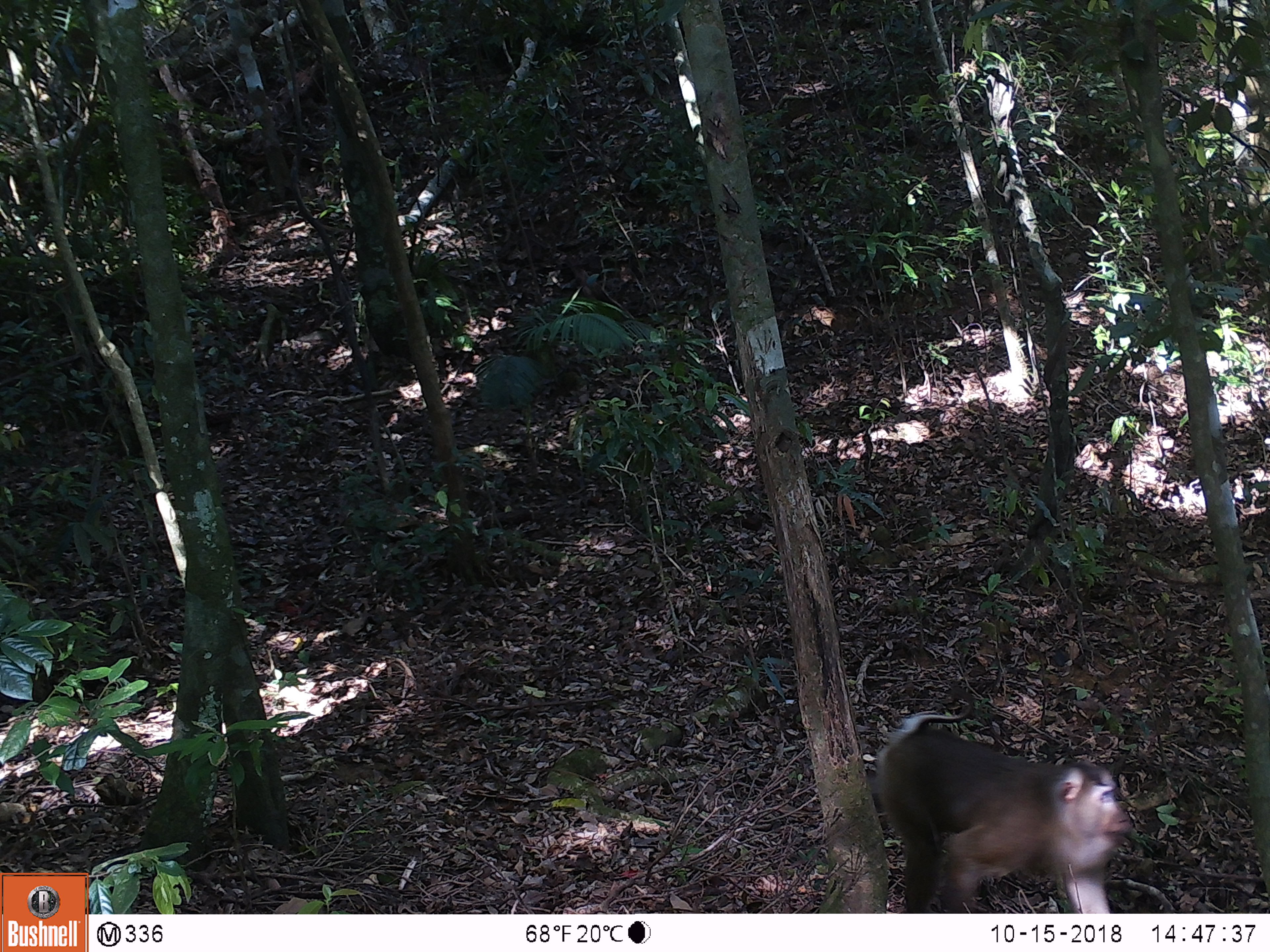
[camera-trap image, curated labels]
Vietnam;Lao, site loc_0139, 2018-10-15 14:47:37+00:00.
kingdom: Animalia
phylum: Chordata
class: Mammalia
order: Primates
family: Cercopithecidae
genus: Macaca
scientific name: Macaca nemestrina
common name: pig-tailed macaque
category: pig tailed macaque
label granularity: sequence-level